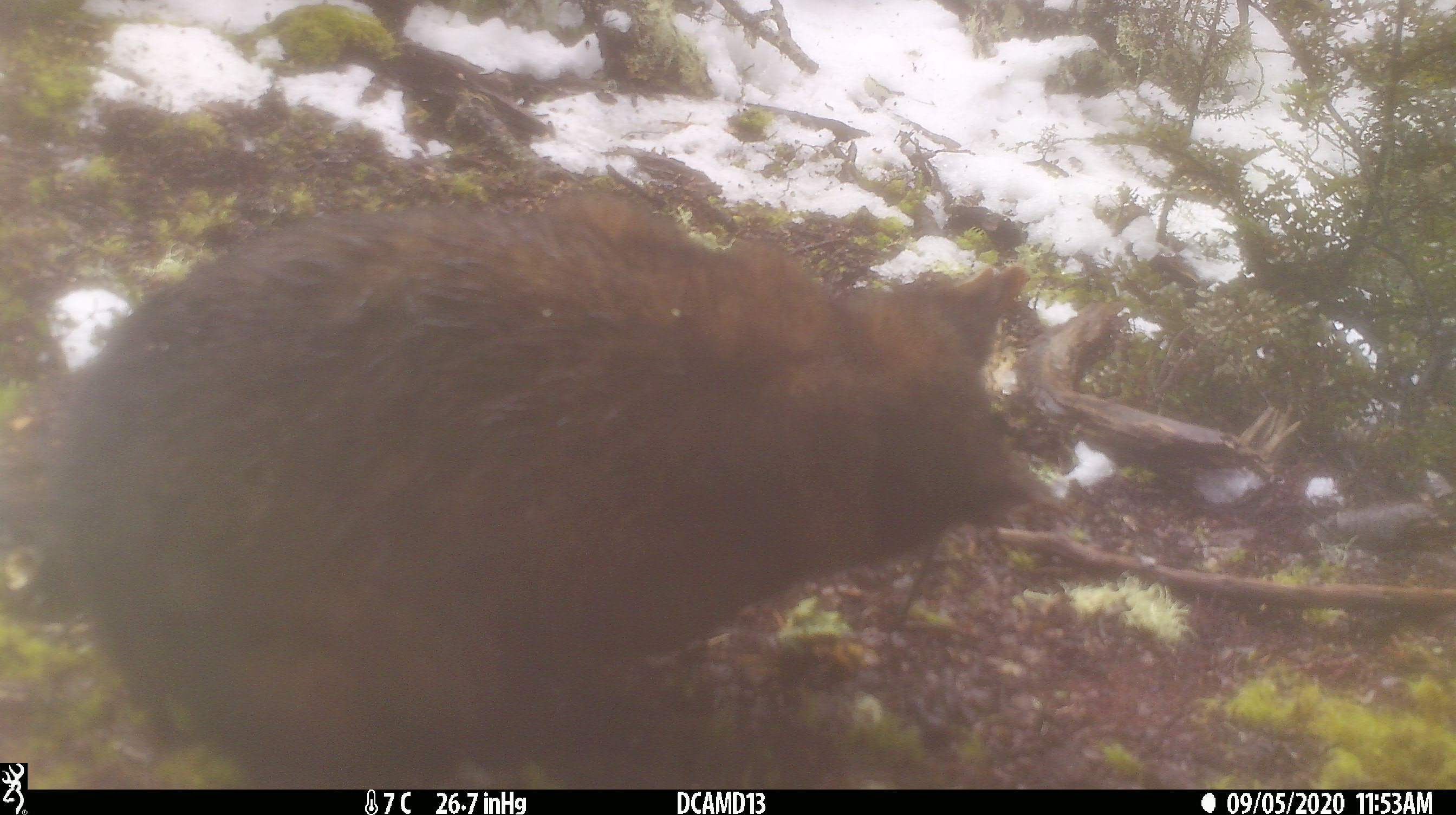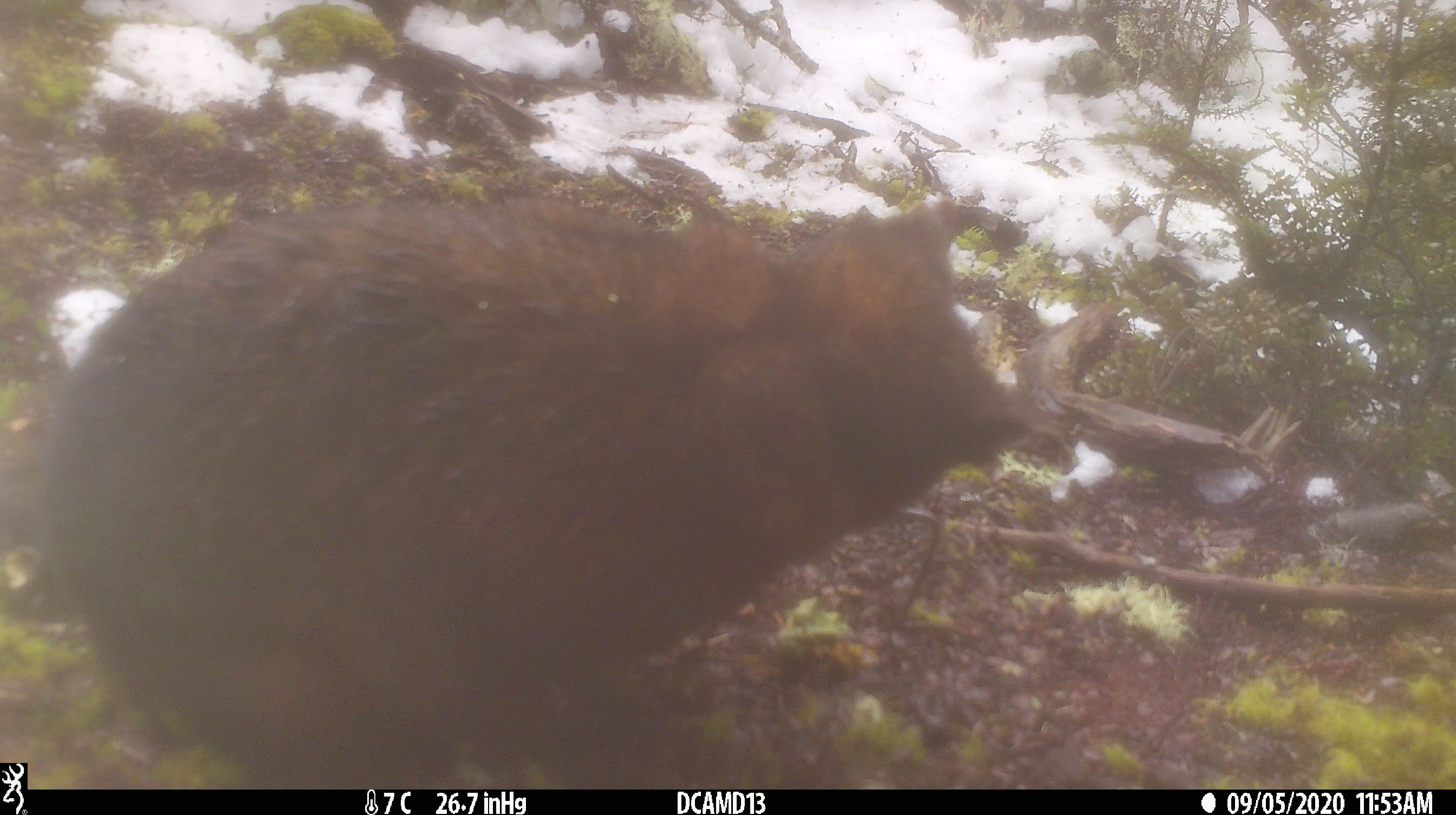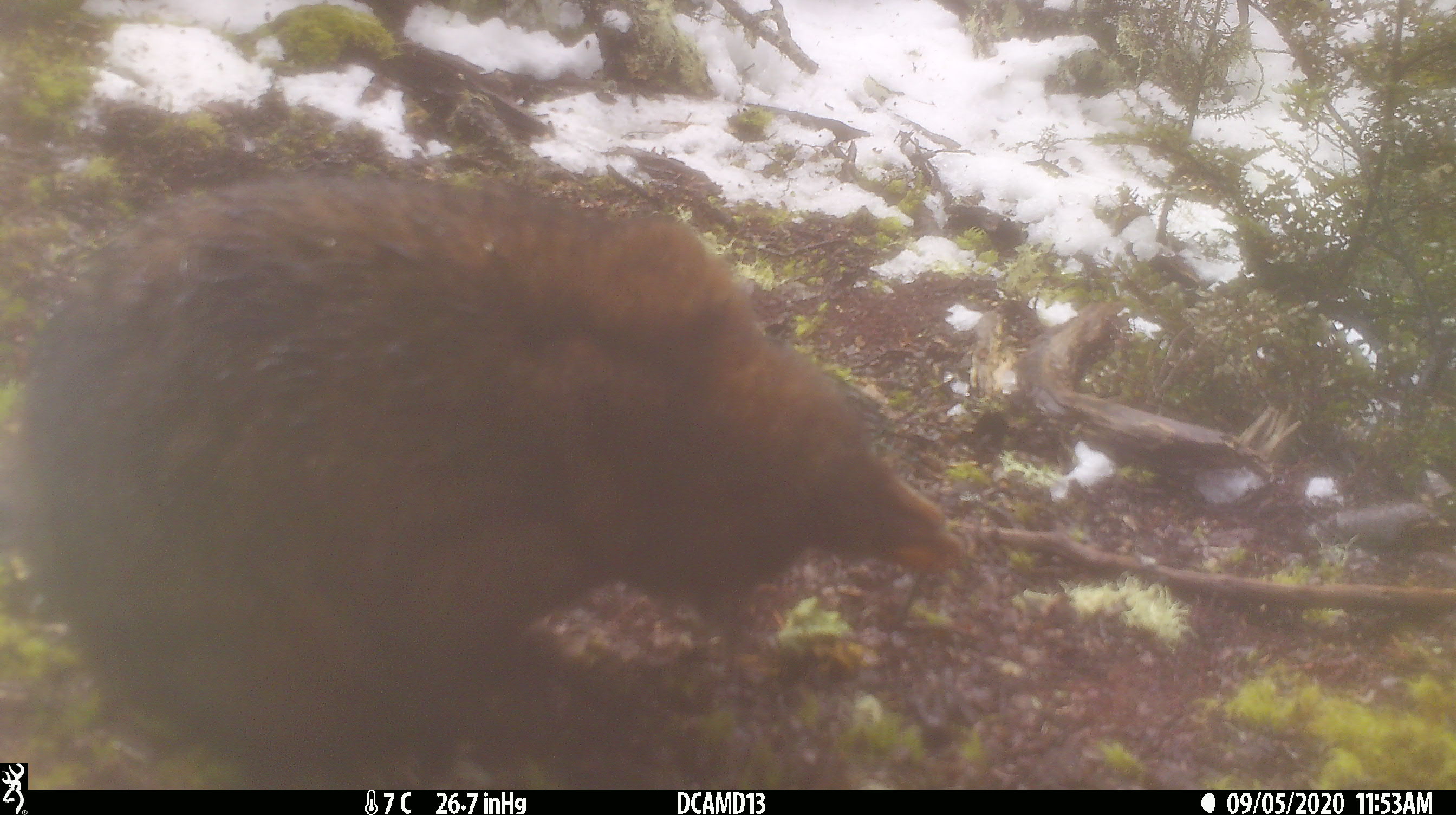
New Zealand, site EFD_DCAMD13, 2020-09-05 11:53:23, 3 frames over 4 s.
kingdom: Animalia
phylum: Chordata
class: Mammalia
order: Diprotodontia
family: Phalangeridae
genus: Trichosurus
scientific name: Trichosurus vulpecula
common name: common brushtail possum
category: possum